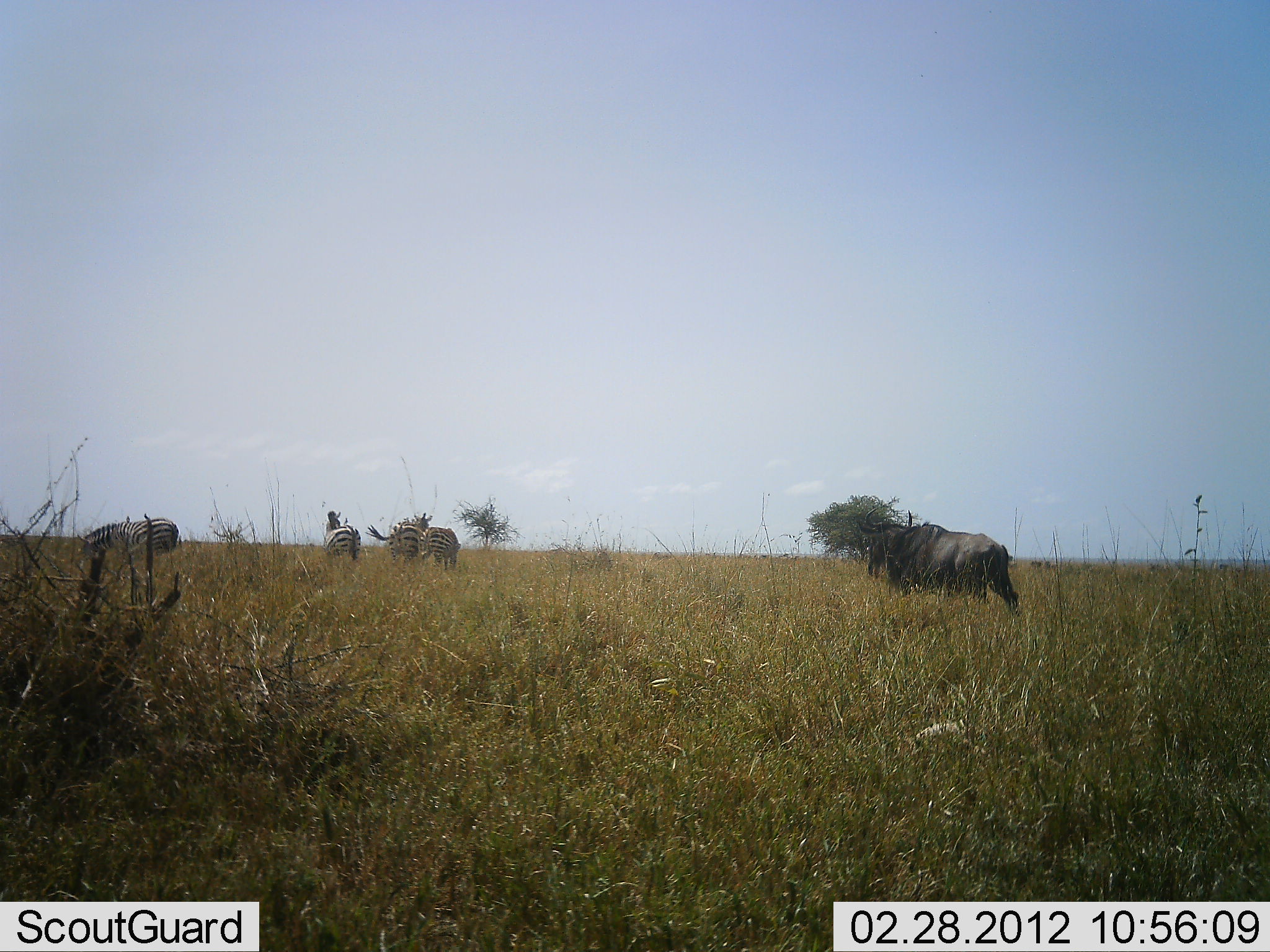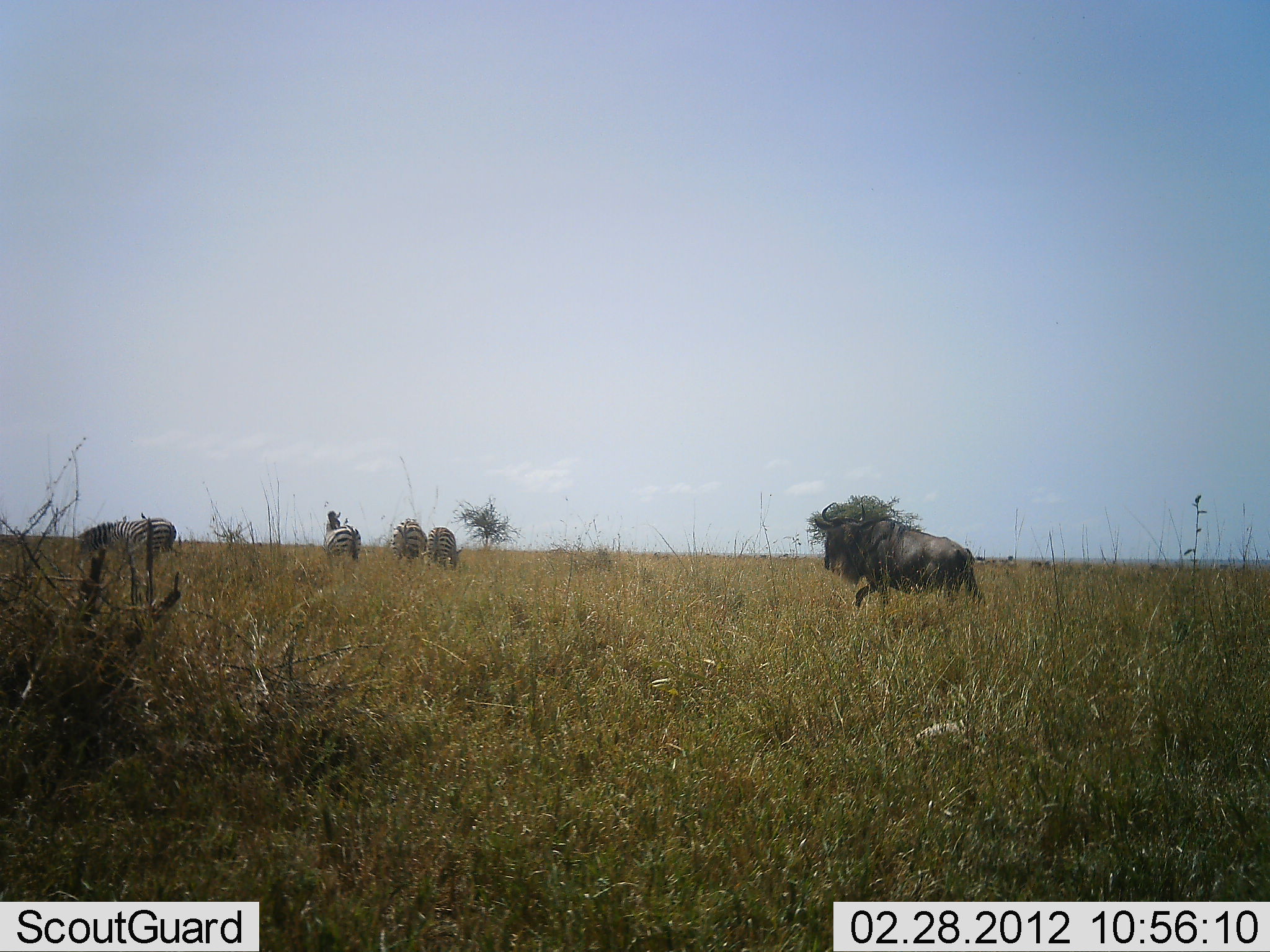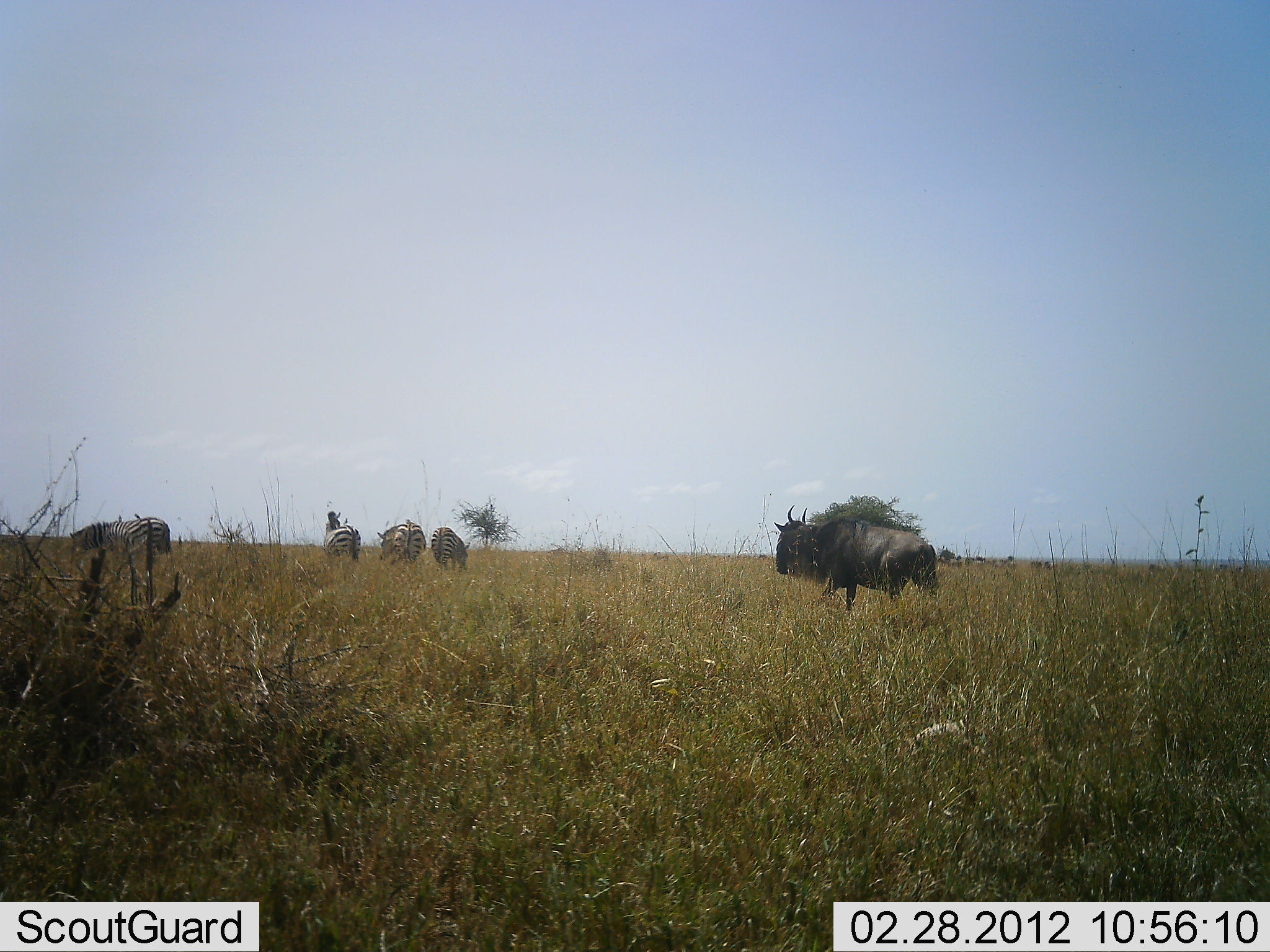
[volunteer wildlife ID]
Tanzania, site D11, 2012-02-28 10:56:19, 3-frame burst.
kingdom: Animalia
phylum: Chordata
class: Mammalia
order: Artiodactyla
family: Bovidae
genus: Connochaetes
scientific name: Connochaetes taurinus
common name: blue wildebeest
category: wildebeest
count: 1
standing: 7%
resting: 0%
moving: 100%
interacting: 0%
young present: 0%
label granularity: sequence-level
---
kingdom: Animalia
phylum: Chordata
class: Mammalia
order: Perissodactyla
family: Equidae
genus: Equus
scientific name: Equus quagga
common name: plains zebra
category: zebra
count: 4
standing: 69%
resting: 0%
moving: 15%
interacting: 12%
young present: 0%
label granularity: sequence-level